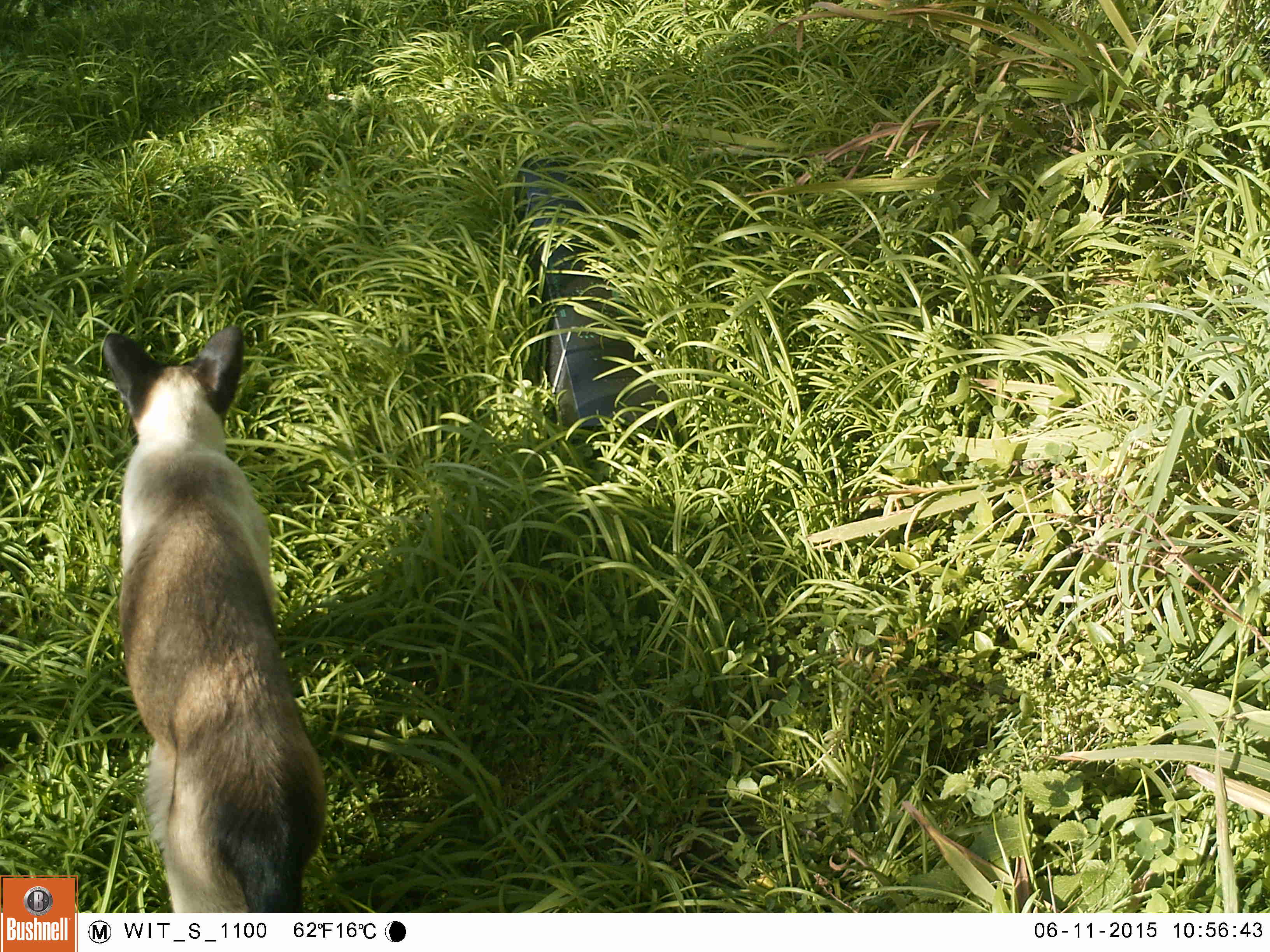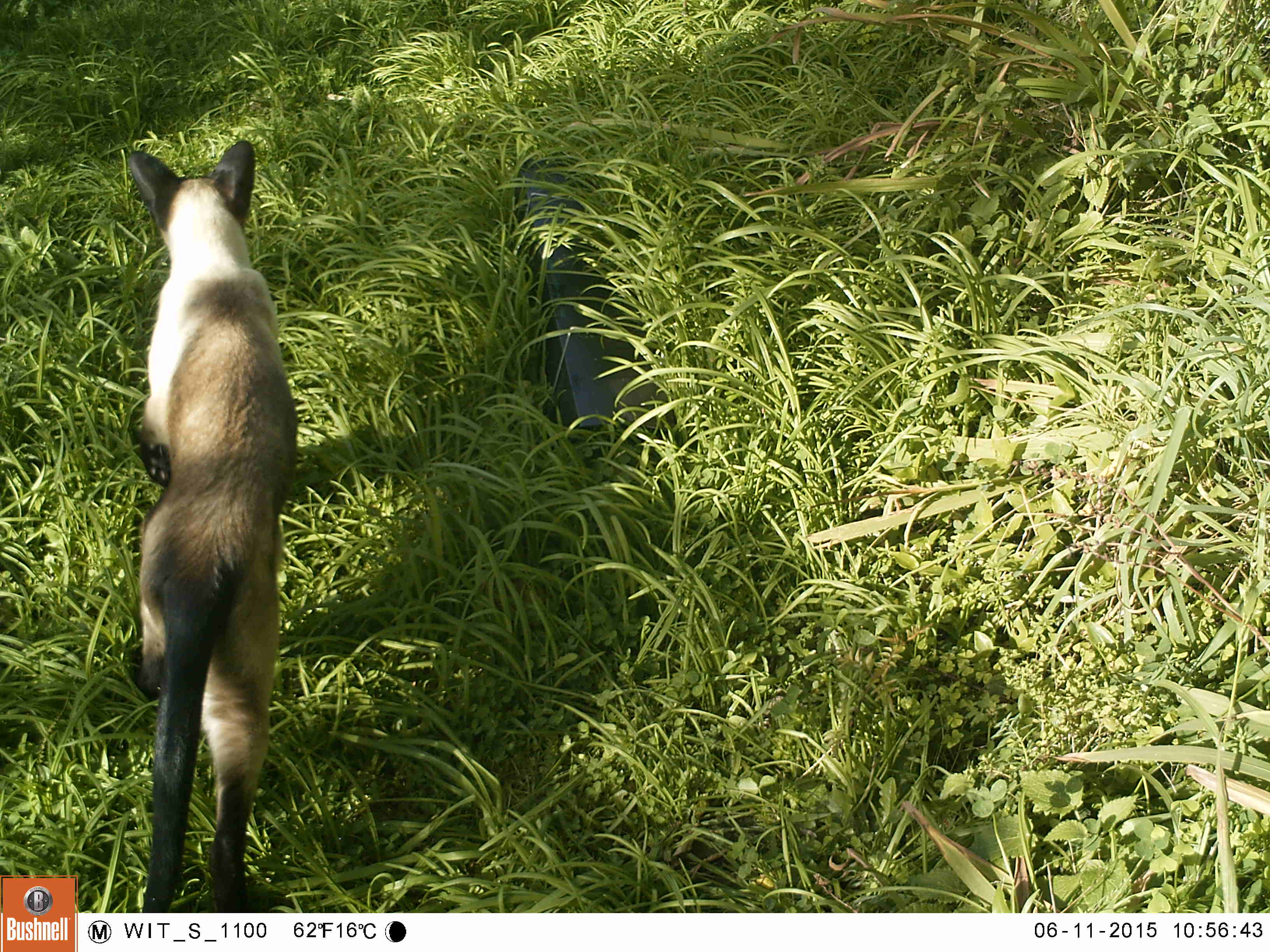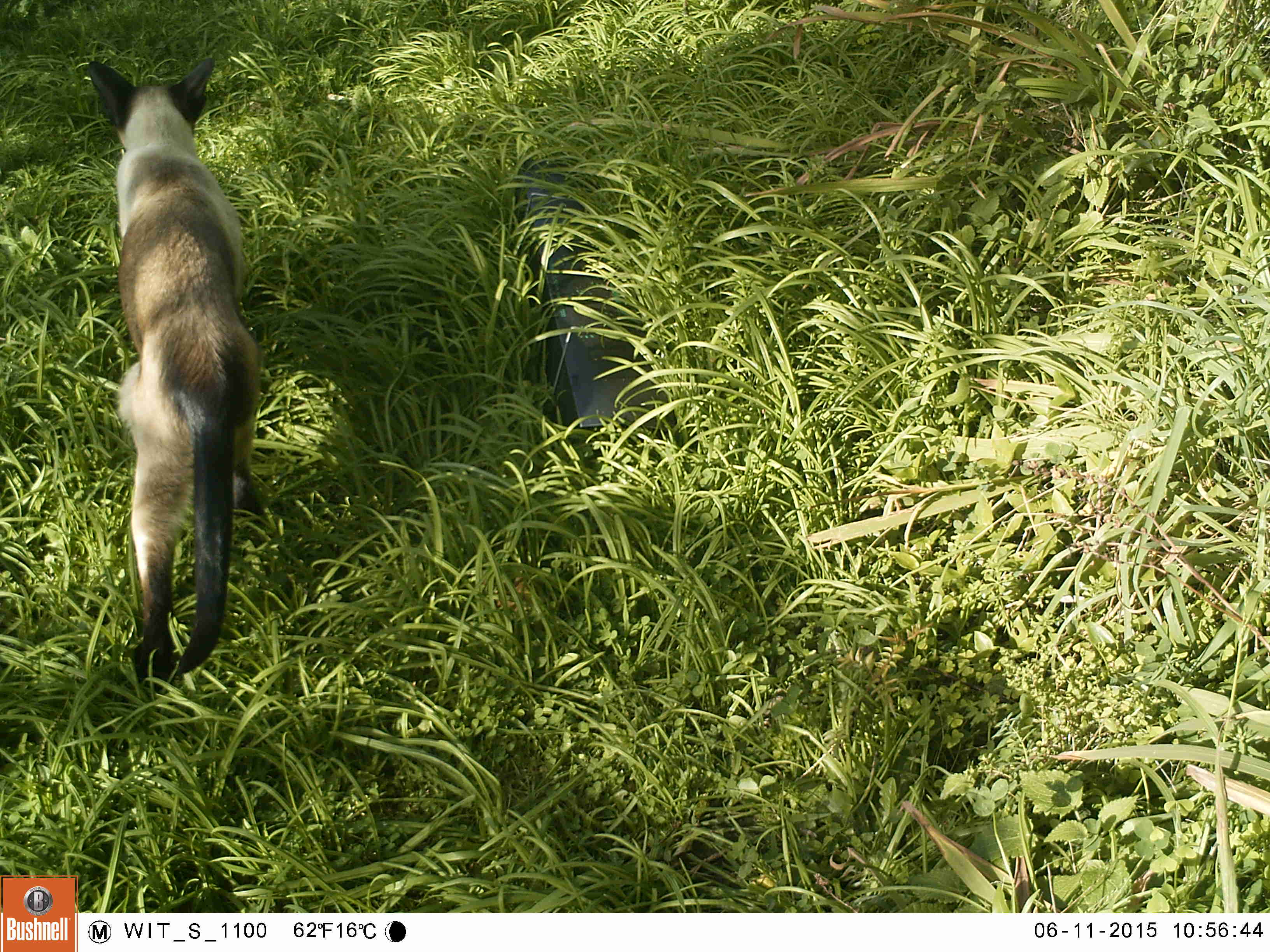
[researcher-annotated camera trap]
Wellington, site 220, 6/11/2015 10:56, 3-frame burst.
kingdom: Animalia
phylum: Chordata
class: Mammalia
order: Carnivora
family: Felidae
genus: Felis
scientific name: Felis catus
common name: cat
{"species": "cat (Felis catus)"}